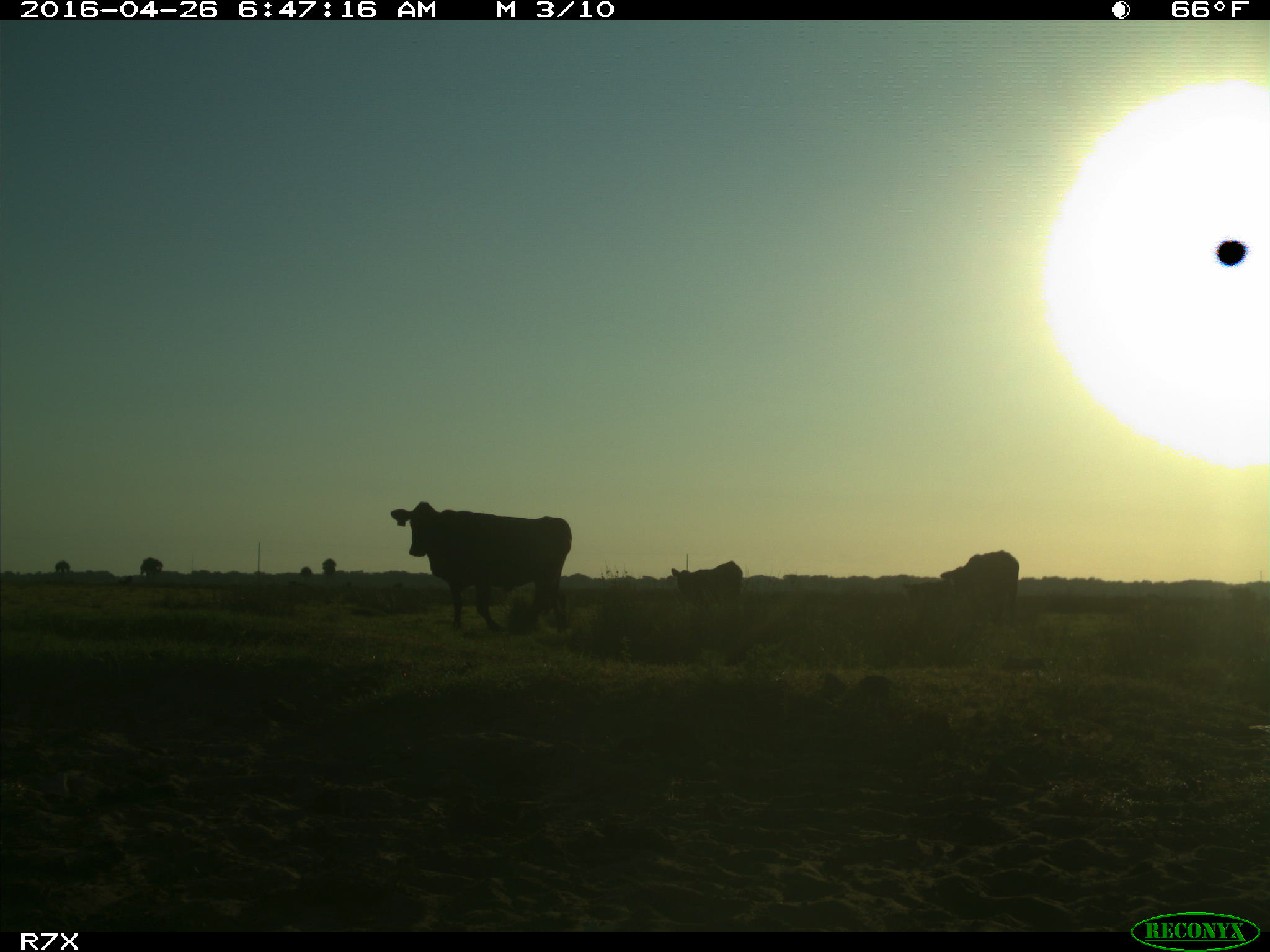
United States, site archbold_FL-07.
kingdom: Animalia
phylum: Chordata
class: Mammalia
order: Artiodactyla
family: Bovidae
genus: Bos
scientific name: Bos taurus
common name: domestic cow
Bos taurus (domestic cow).